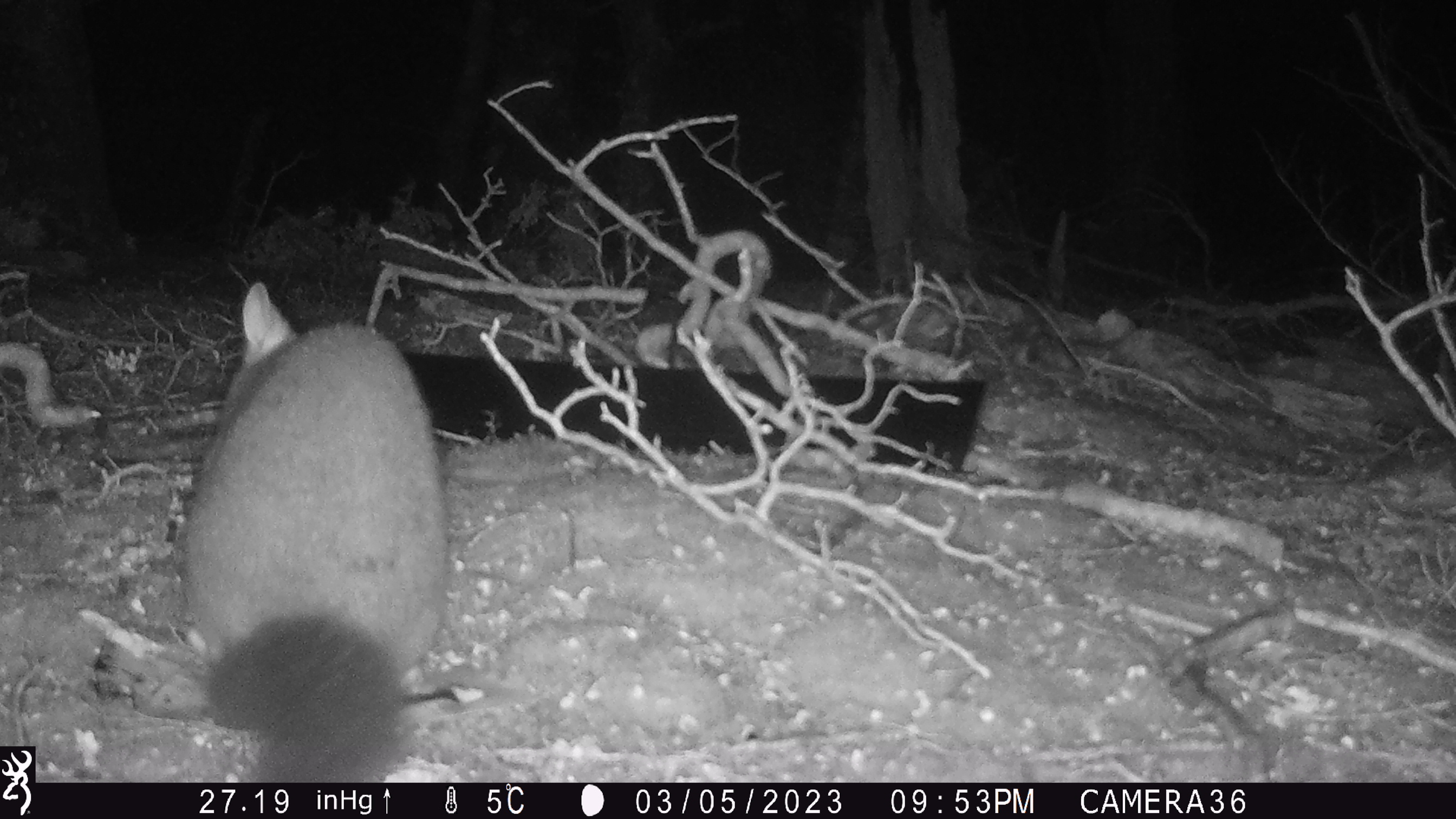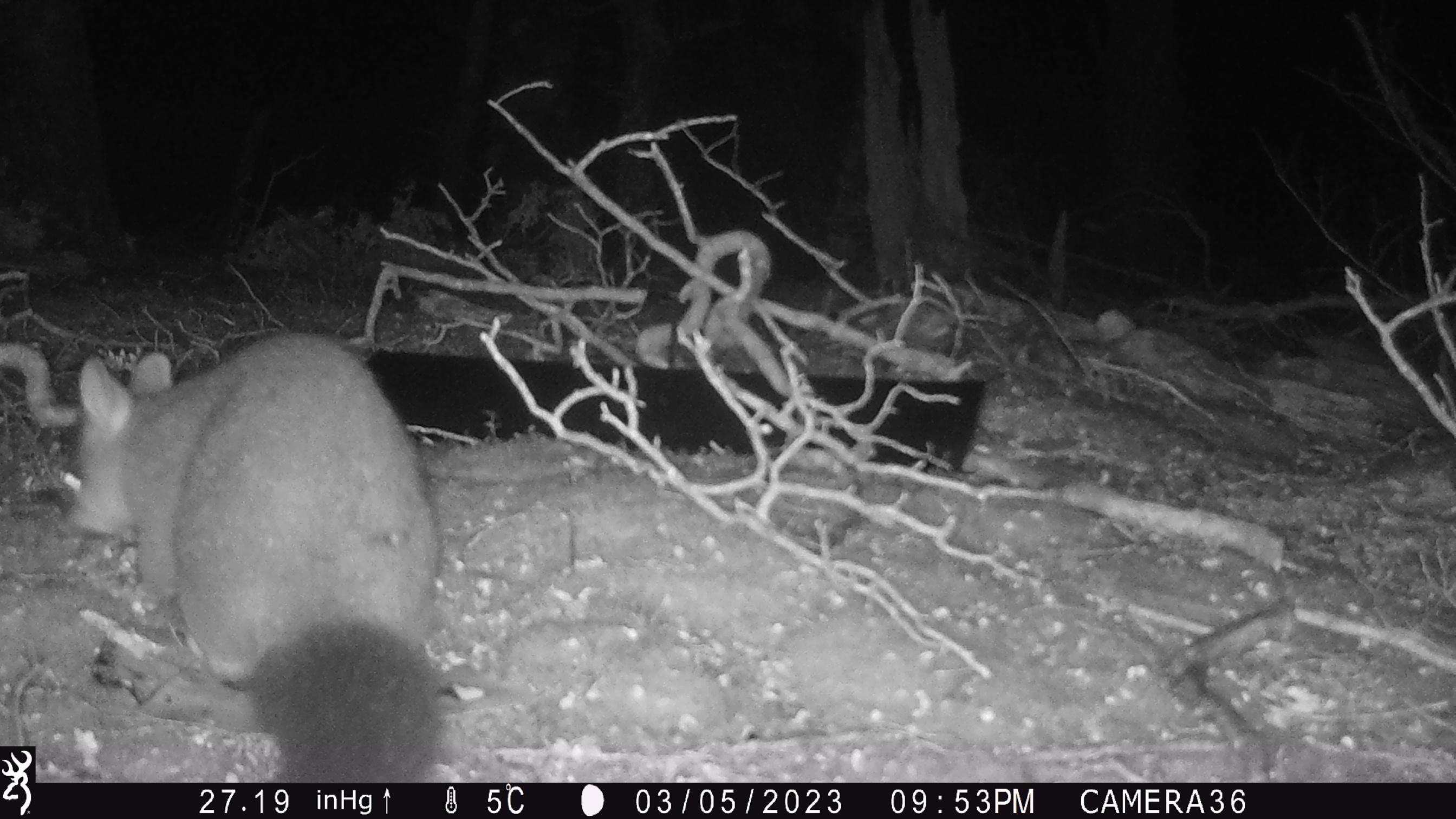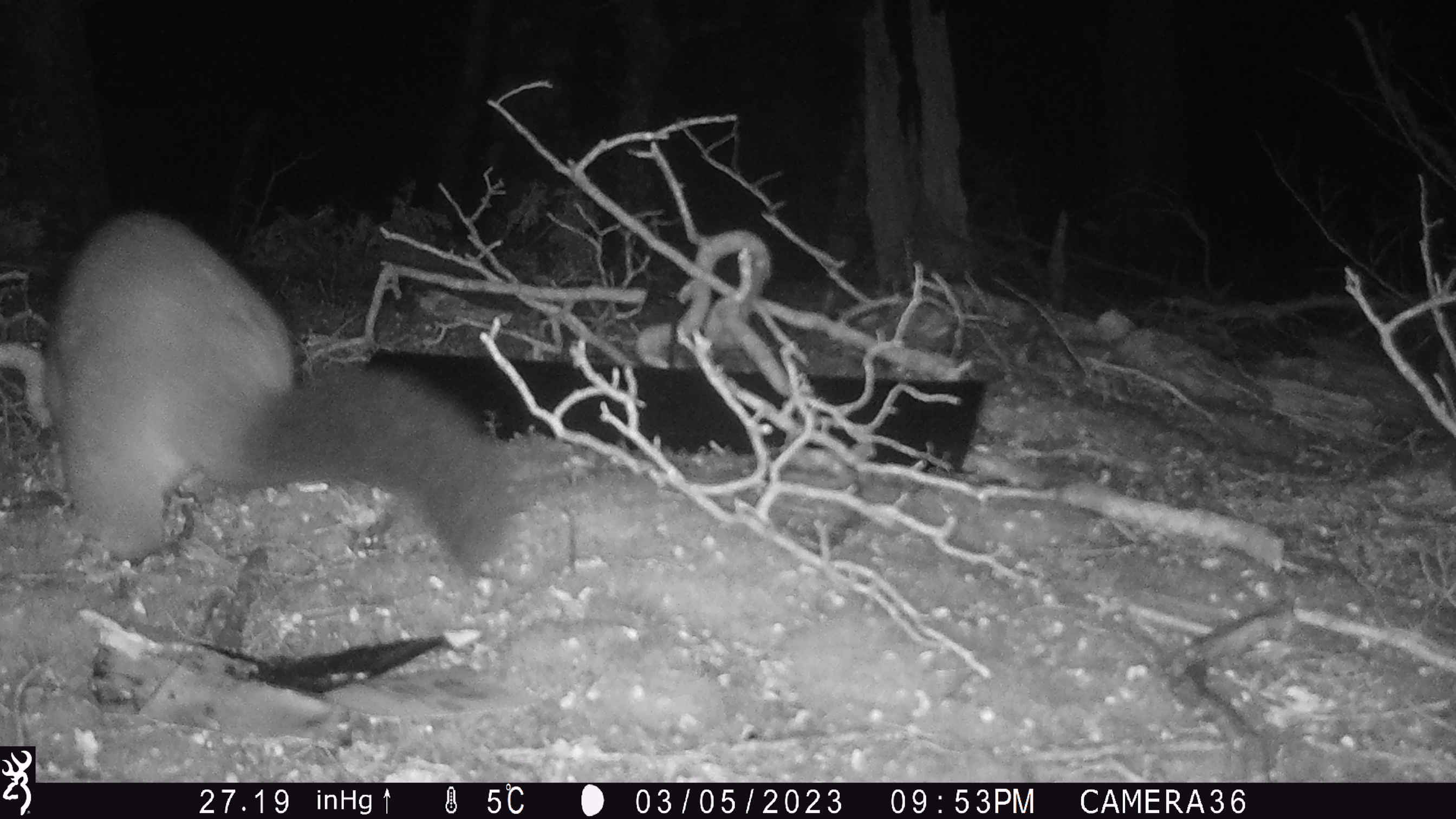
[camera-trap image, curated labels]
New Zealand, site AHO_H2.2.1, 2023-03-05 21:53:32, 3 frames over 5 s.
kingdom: Animalia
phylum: Chordata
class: Mammalia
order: Carnivora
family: Mustelidae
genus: Mustela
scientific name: Mustela erminea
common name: stoat